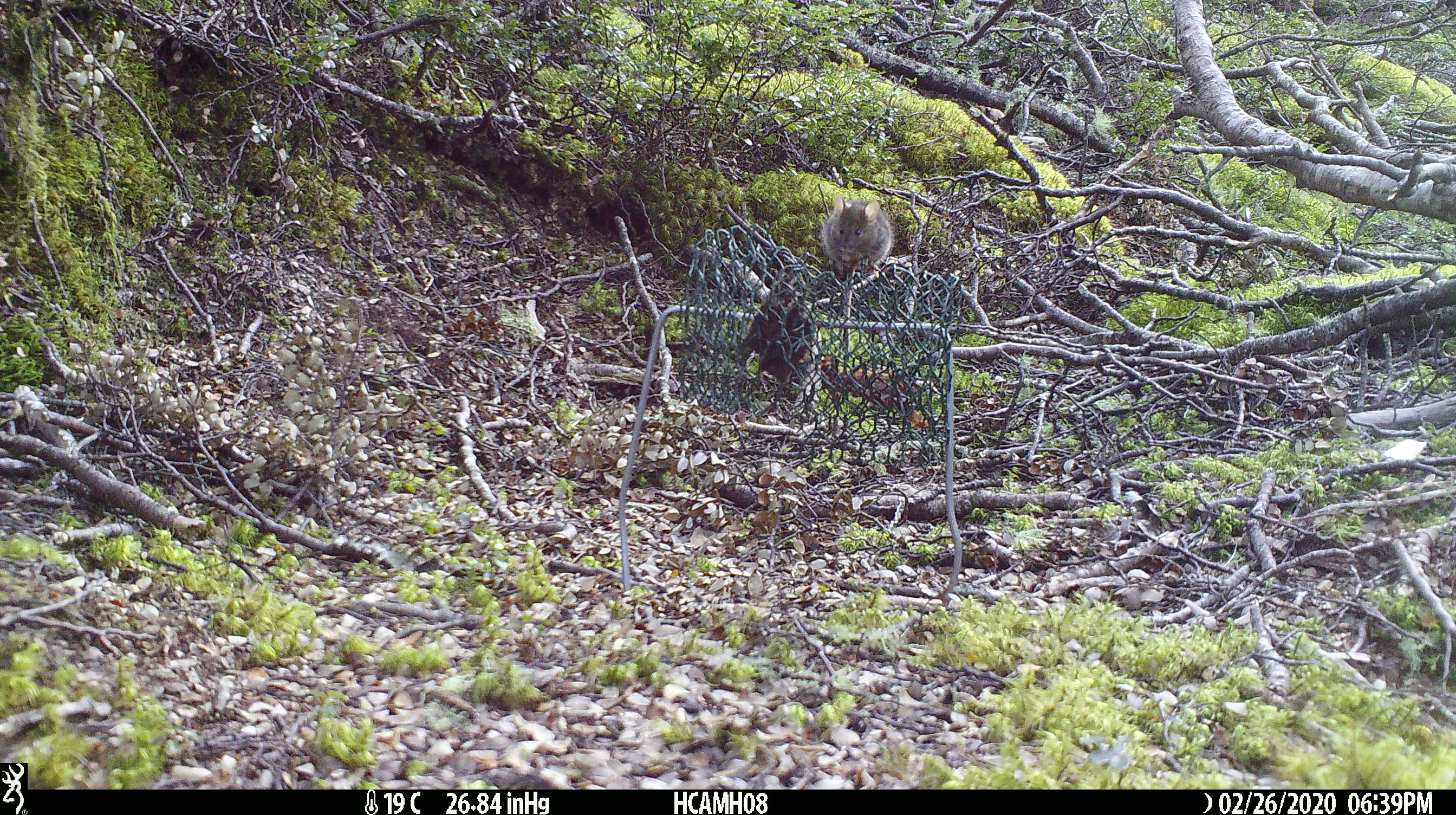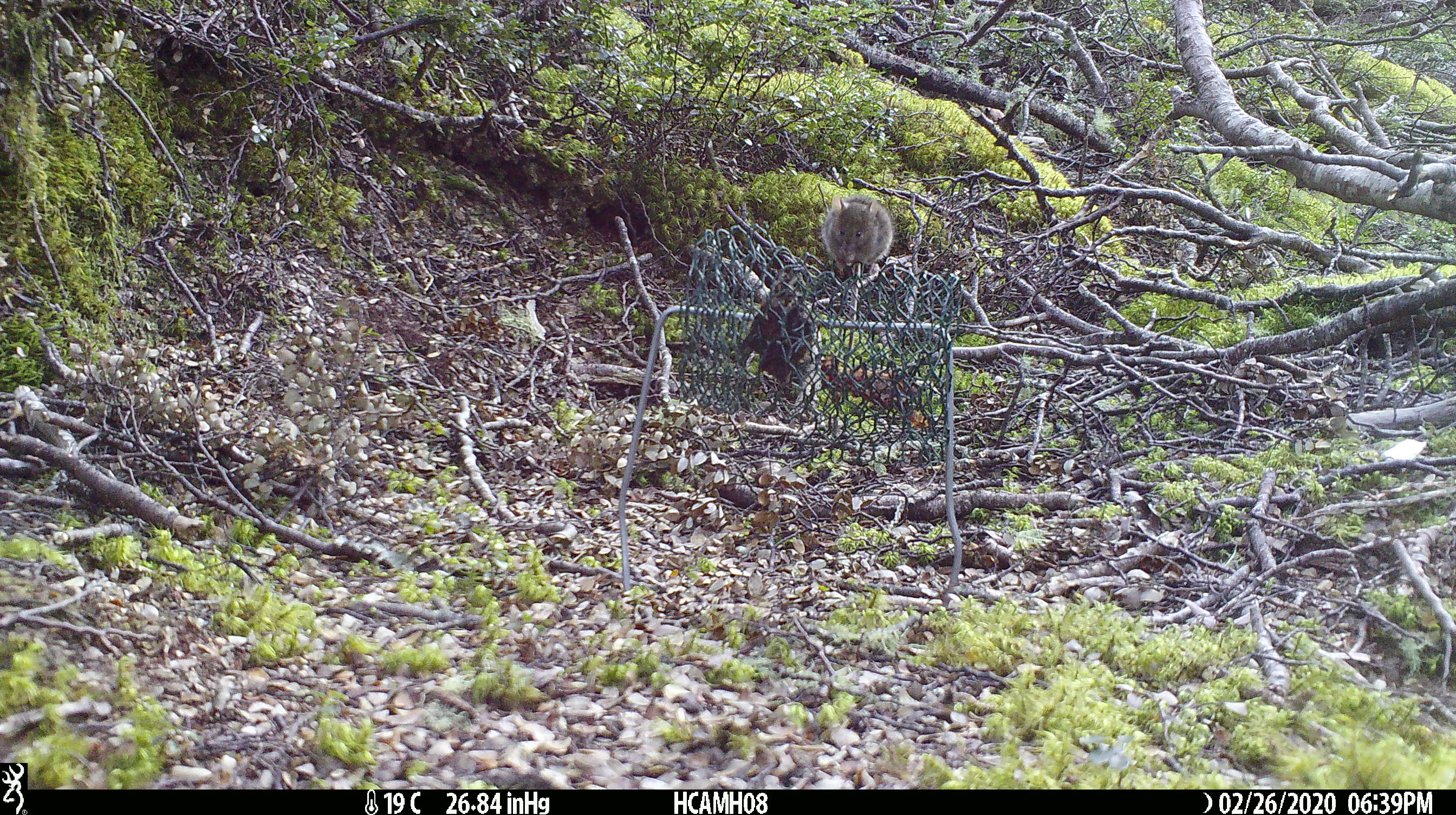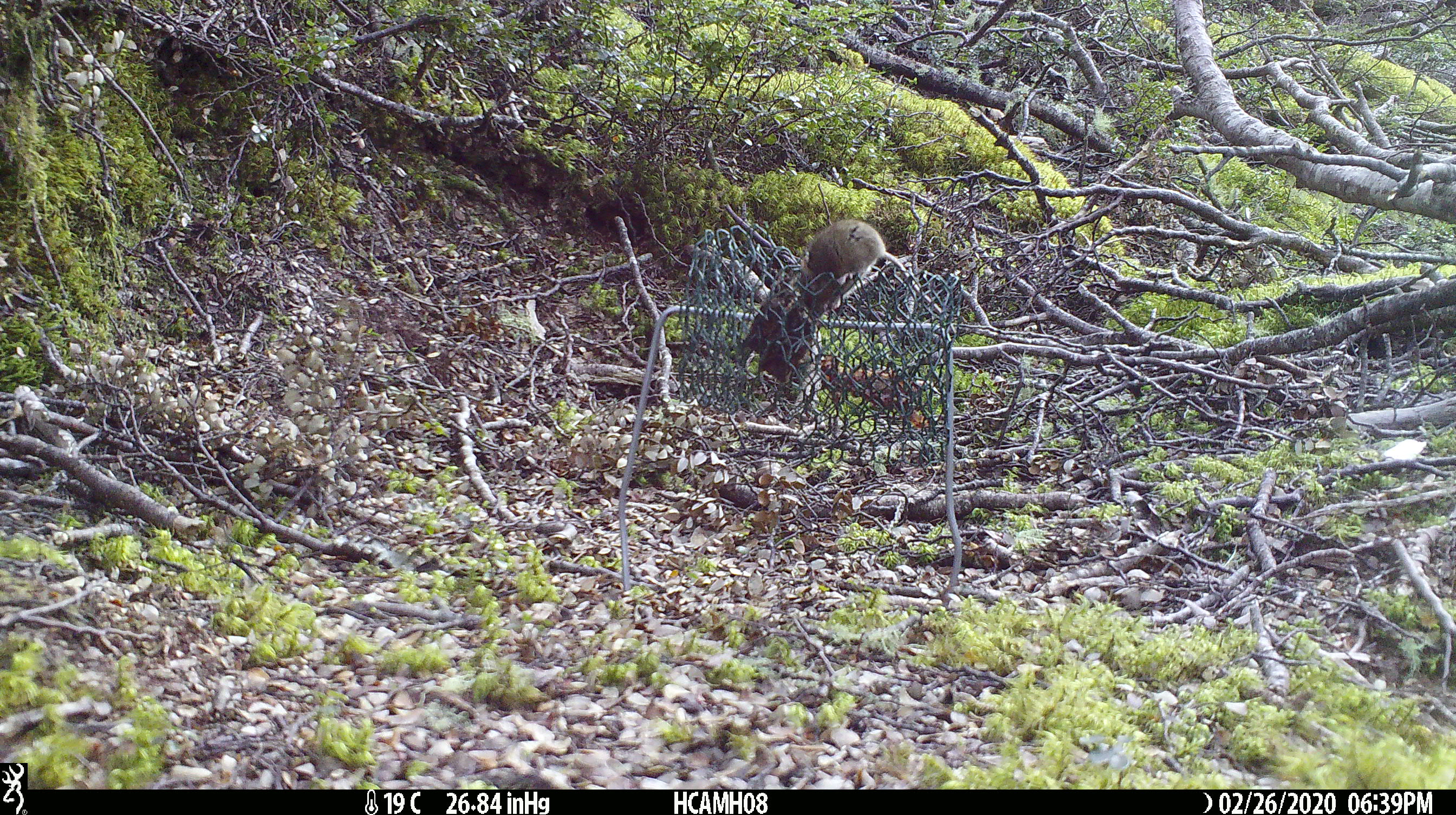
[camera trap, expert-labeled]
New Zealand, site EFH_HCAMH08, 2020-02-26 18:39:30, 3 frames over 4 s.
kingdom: Animalia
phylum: Chordata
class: Mammalia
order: Rodentia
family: Muridae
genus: Mus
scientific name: Mus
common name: mouse